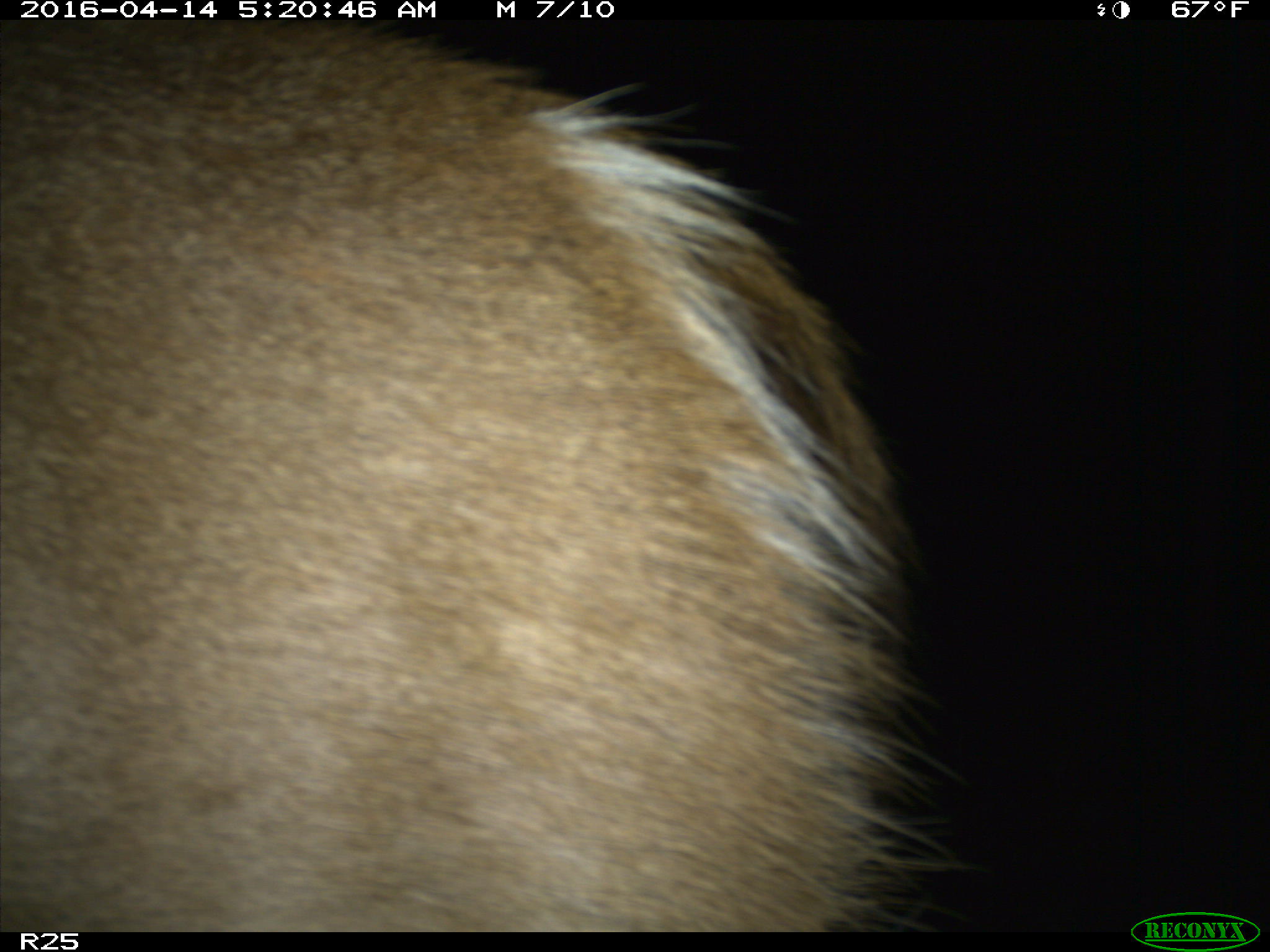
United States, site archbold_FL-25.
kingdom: Animalia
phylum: Chordata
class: Mammalia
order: Artiodactyla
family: Cervidae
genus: Odocoileus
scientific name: Odocoileus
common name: deer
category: unidentified deer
Unidentified deer (deer) (Odocoileus).